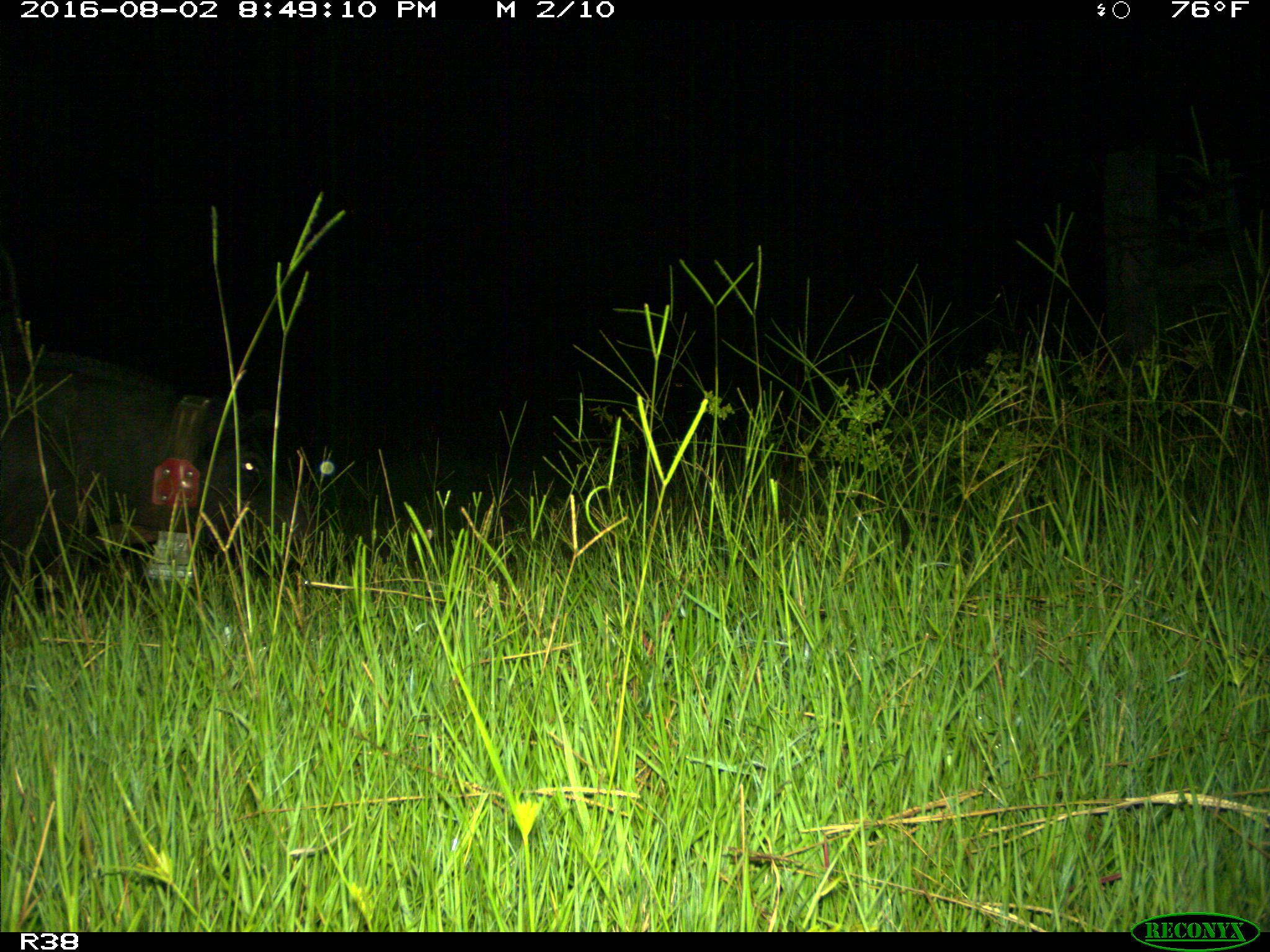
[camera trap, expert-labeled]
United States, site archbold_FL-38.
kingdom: Animalia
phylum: Chordata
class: Mammalia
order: Artiodactyla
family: Suidae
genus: Sus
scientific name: Sus scrofa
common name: wild boar